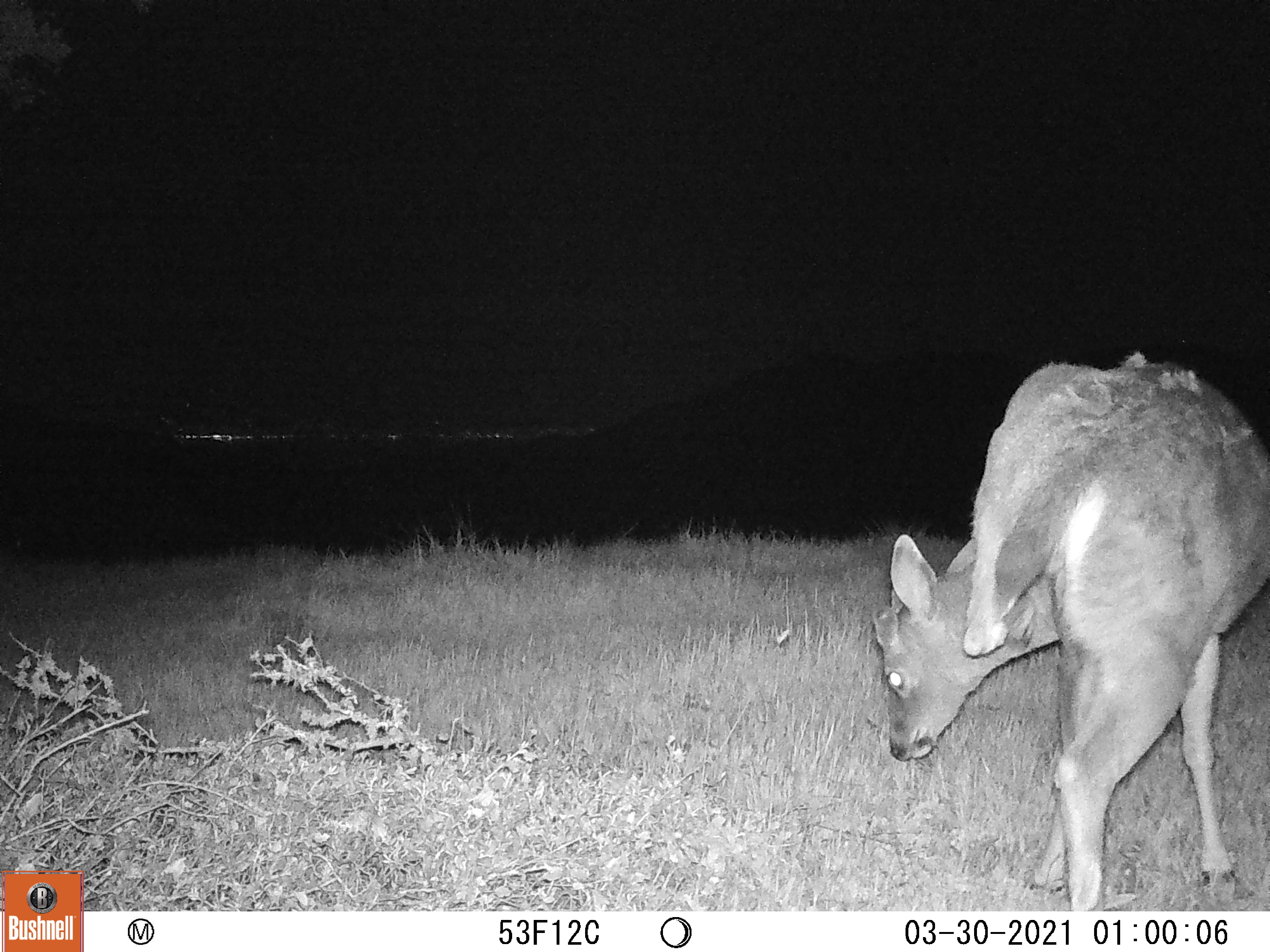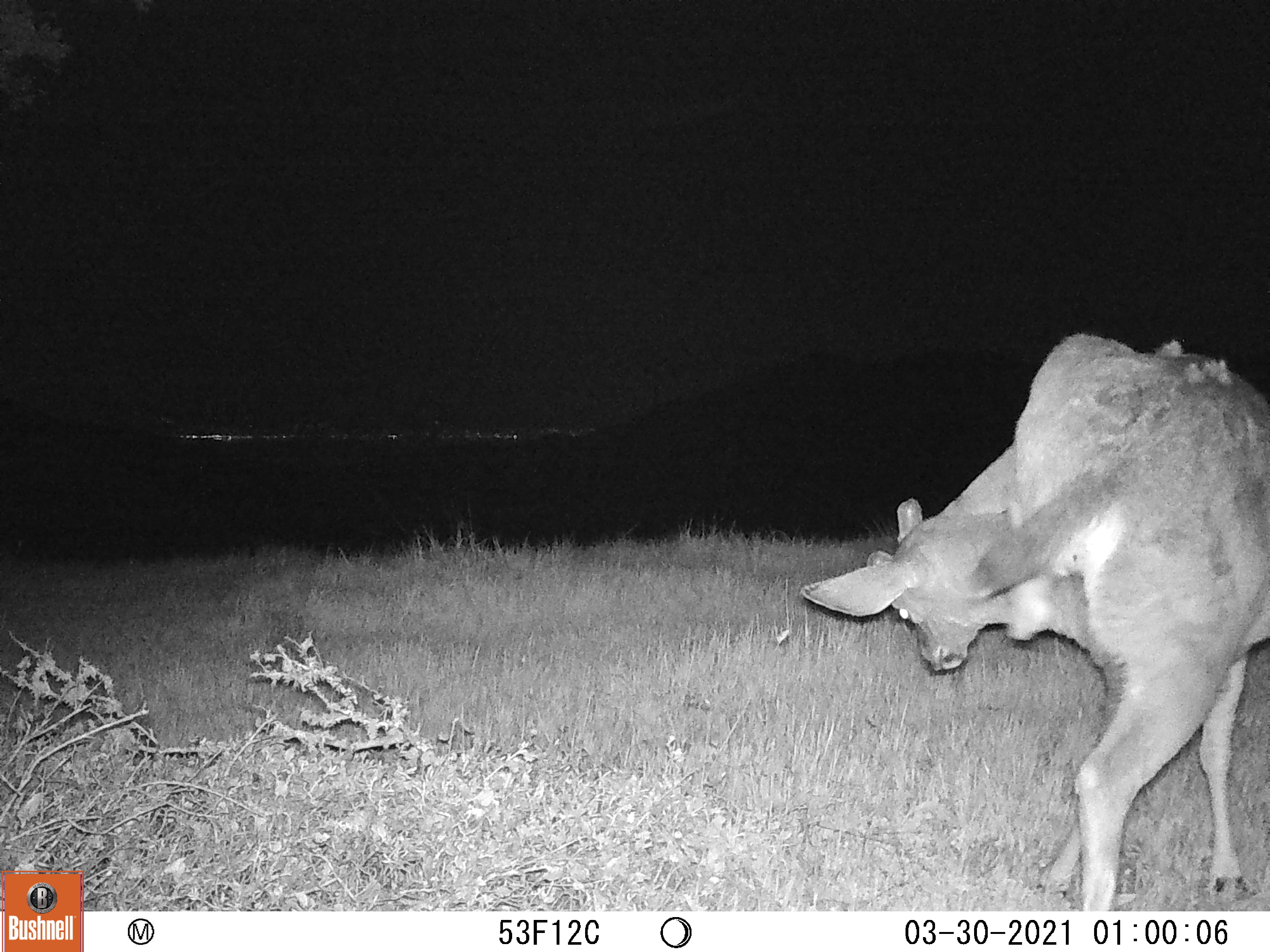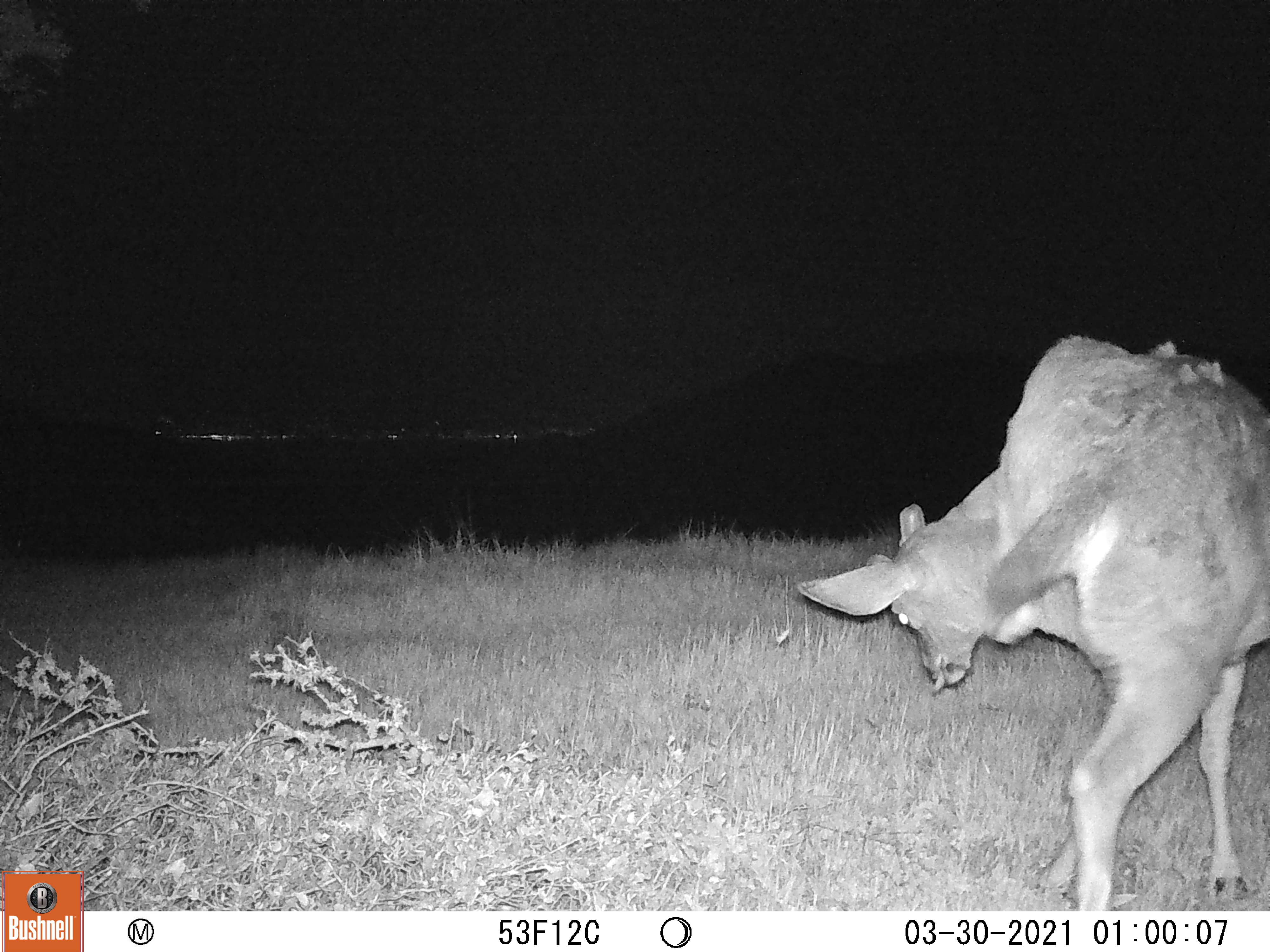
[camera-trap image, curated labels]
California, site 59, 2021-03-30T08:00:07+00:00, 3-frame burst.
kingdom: Animalia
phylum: Chordata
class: Mammalia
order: Artiodactyla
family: Cervidae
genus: Odocoileus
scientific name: Odocoileus hemionus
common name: mule deer